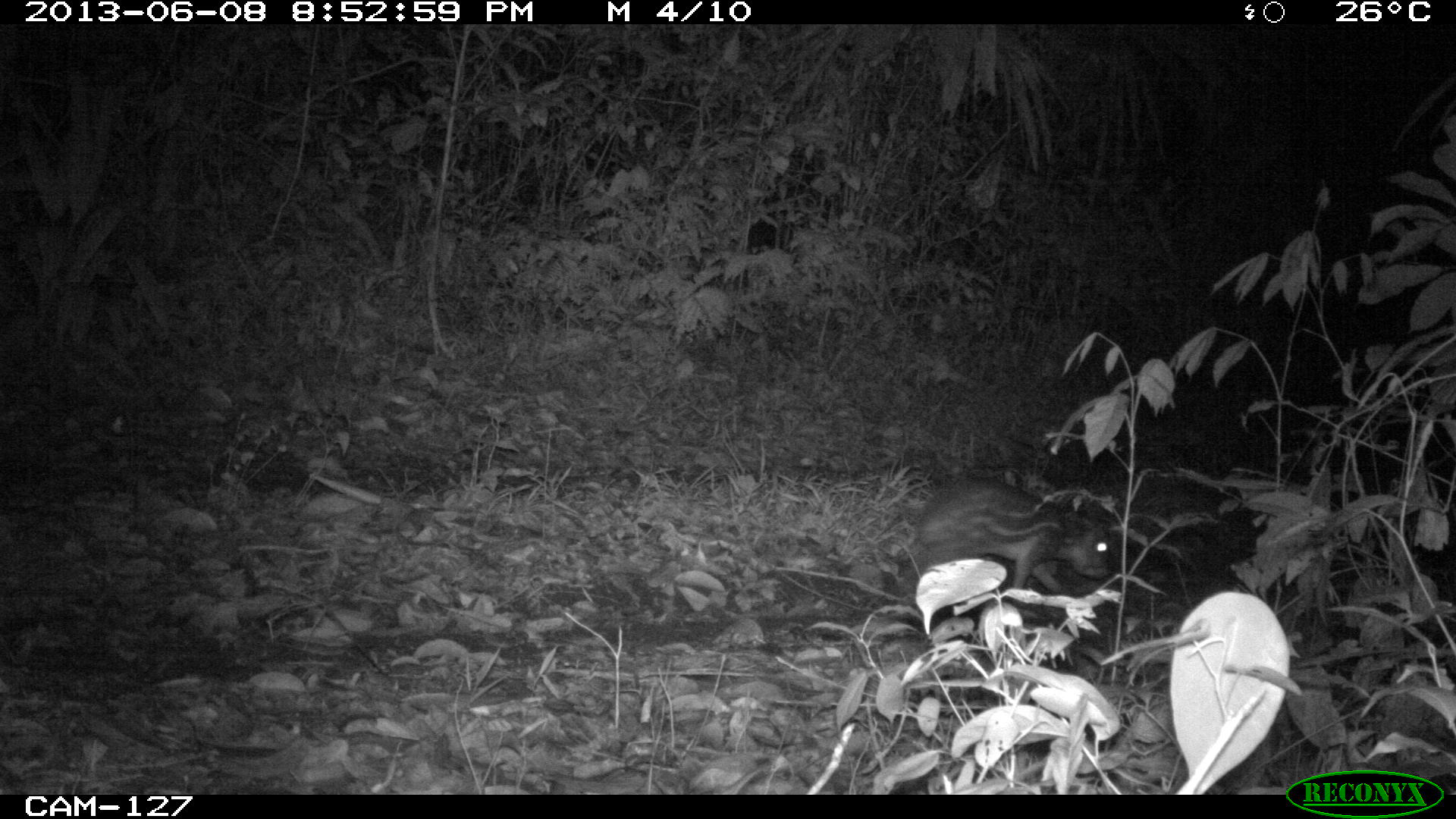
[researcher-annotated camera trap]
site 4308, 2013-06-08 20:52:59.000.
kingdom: Animalia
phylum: Chordata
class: Mammalia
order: Rodentia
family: Cuniculidae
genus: Cuniculus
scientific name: Cuniculus paca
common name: lowland paca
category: agouti paca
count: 1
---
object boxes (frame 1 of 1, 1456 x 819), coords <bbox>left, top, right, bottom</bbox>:
agouti paca: <bbox>905, 472, 1113, 607</bbox>